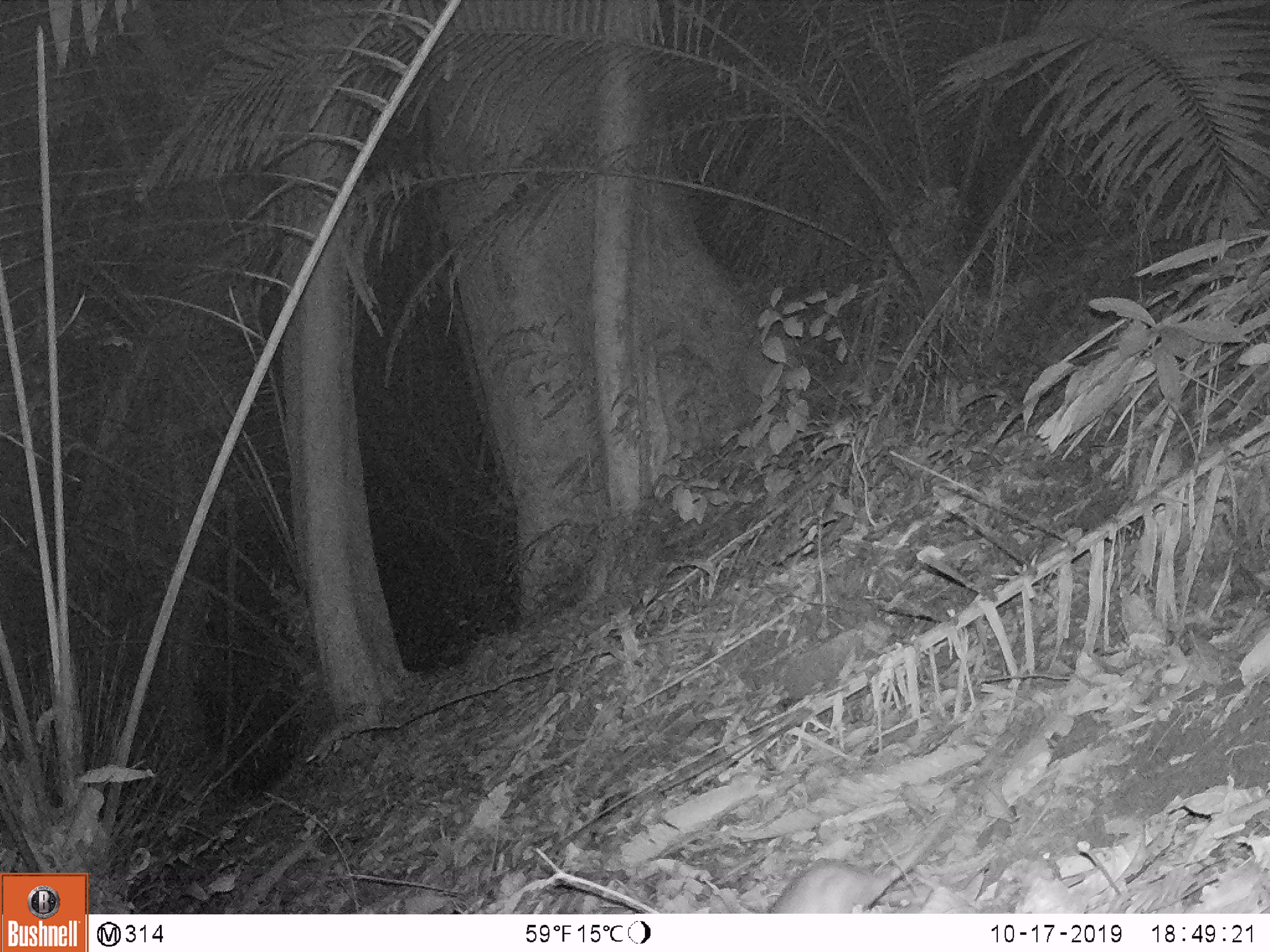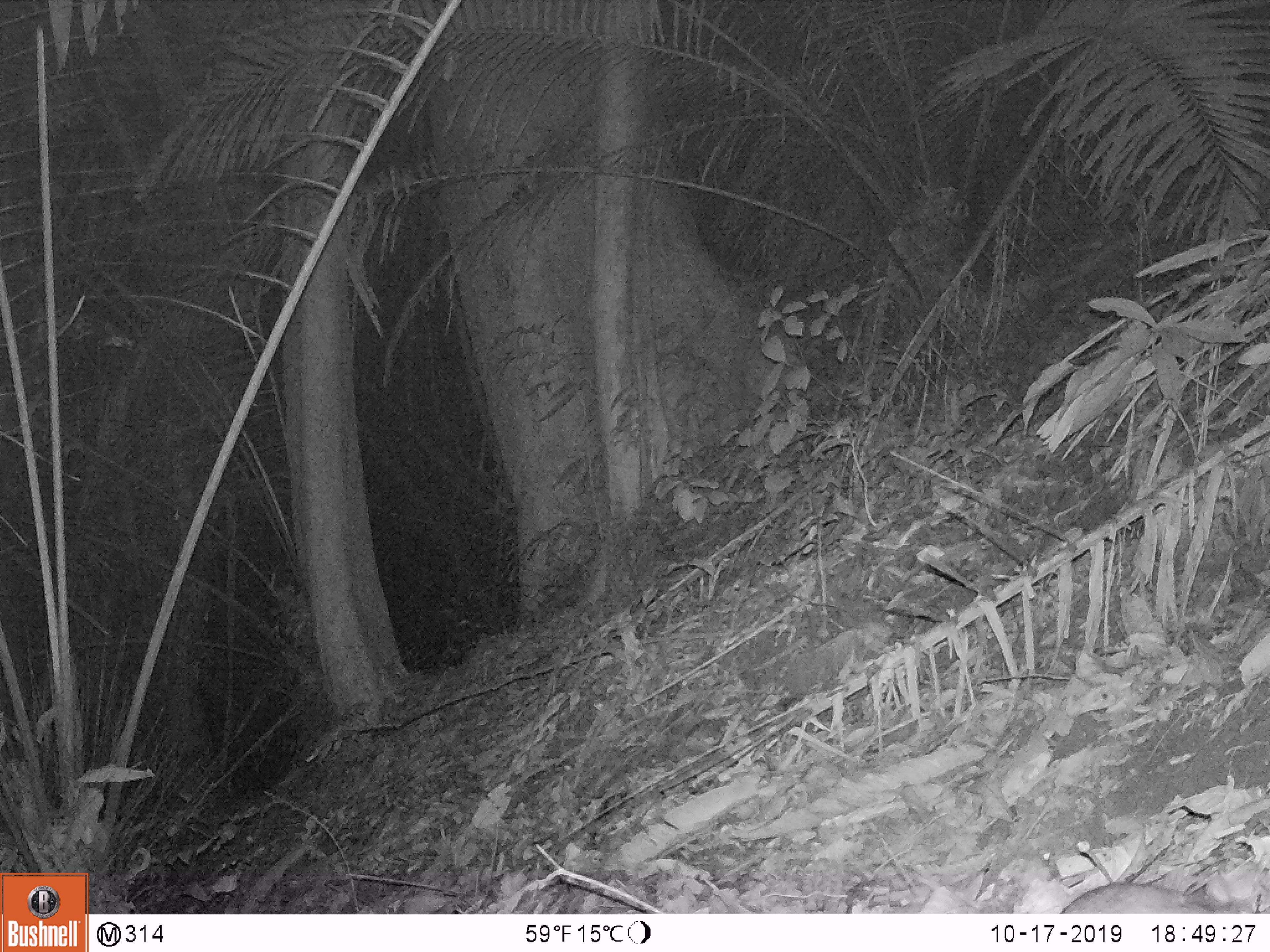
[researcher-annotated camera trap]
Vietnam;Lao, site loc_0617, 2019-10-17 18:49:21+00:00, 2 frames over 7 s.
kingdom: Animalia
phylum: Chordata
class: Mammalia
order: Rodentia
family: Muridae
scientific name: Muridae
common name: old-world mice and rats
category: unidentified murid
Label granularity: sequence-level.